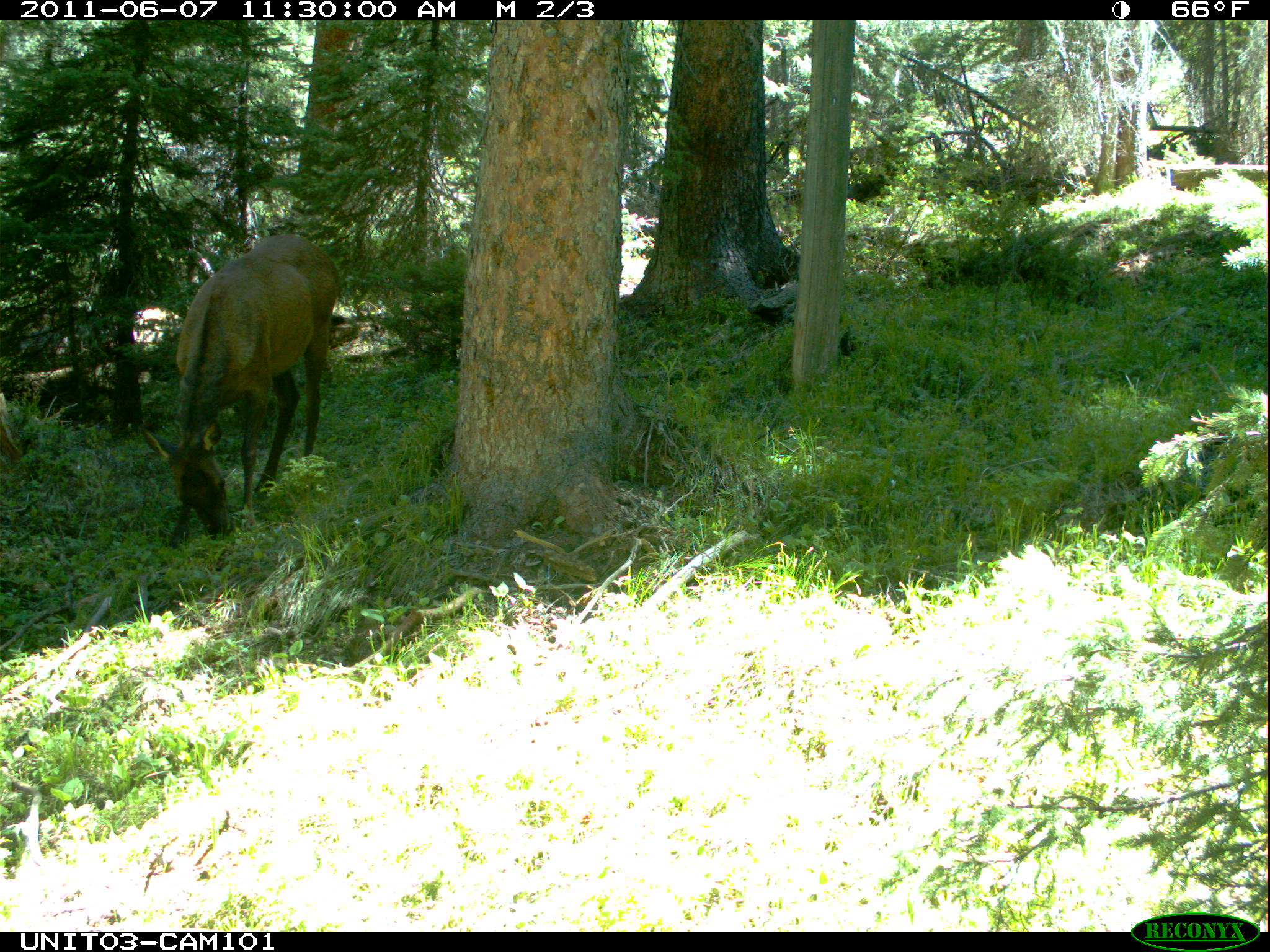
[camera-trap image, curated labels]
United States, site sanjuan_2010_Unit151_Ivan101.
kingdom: Animalia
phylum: Chordata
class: Mammalia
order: Artiodactyla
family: Cervidae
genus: Cervus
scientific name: Cervus elaphus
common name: red deer